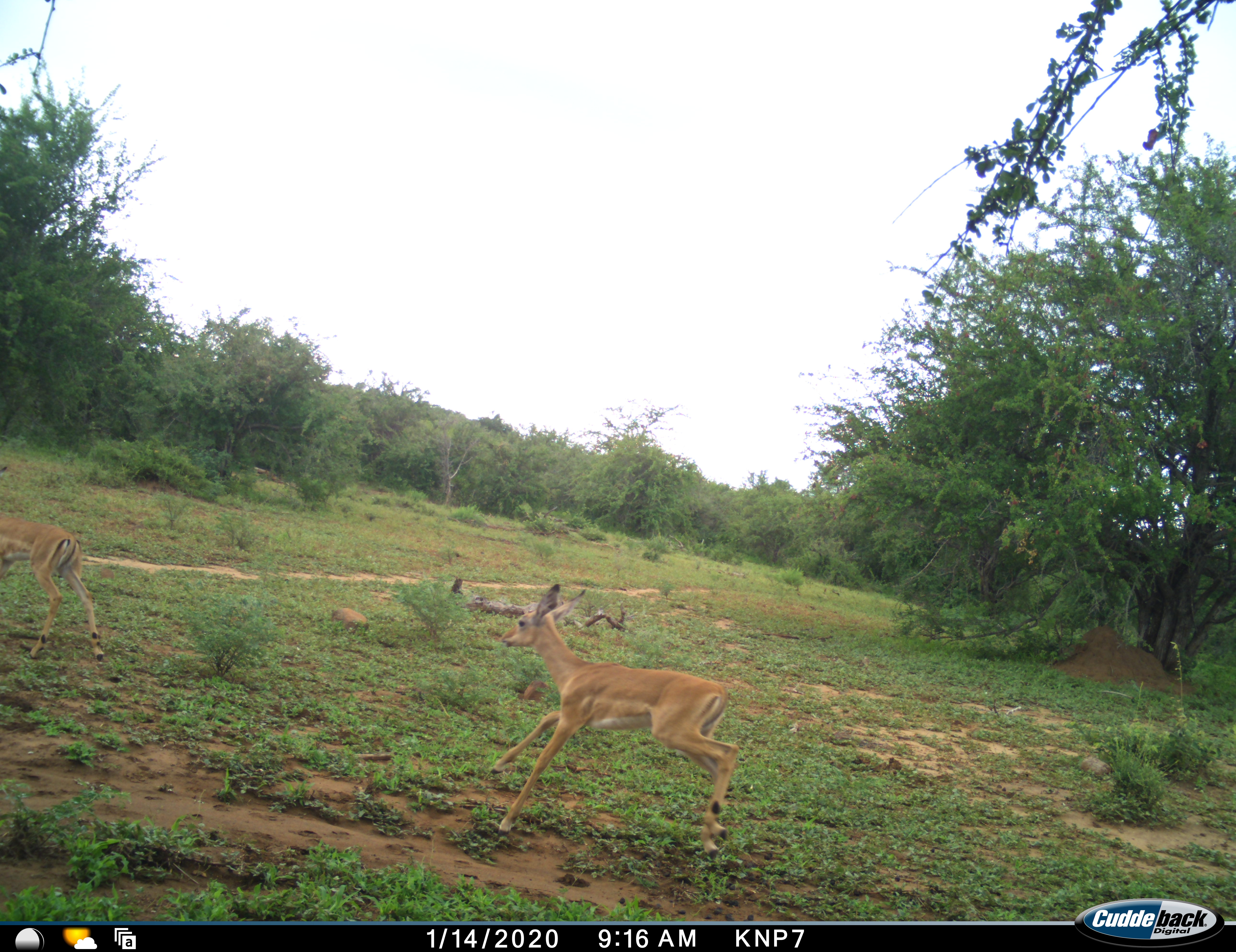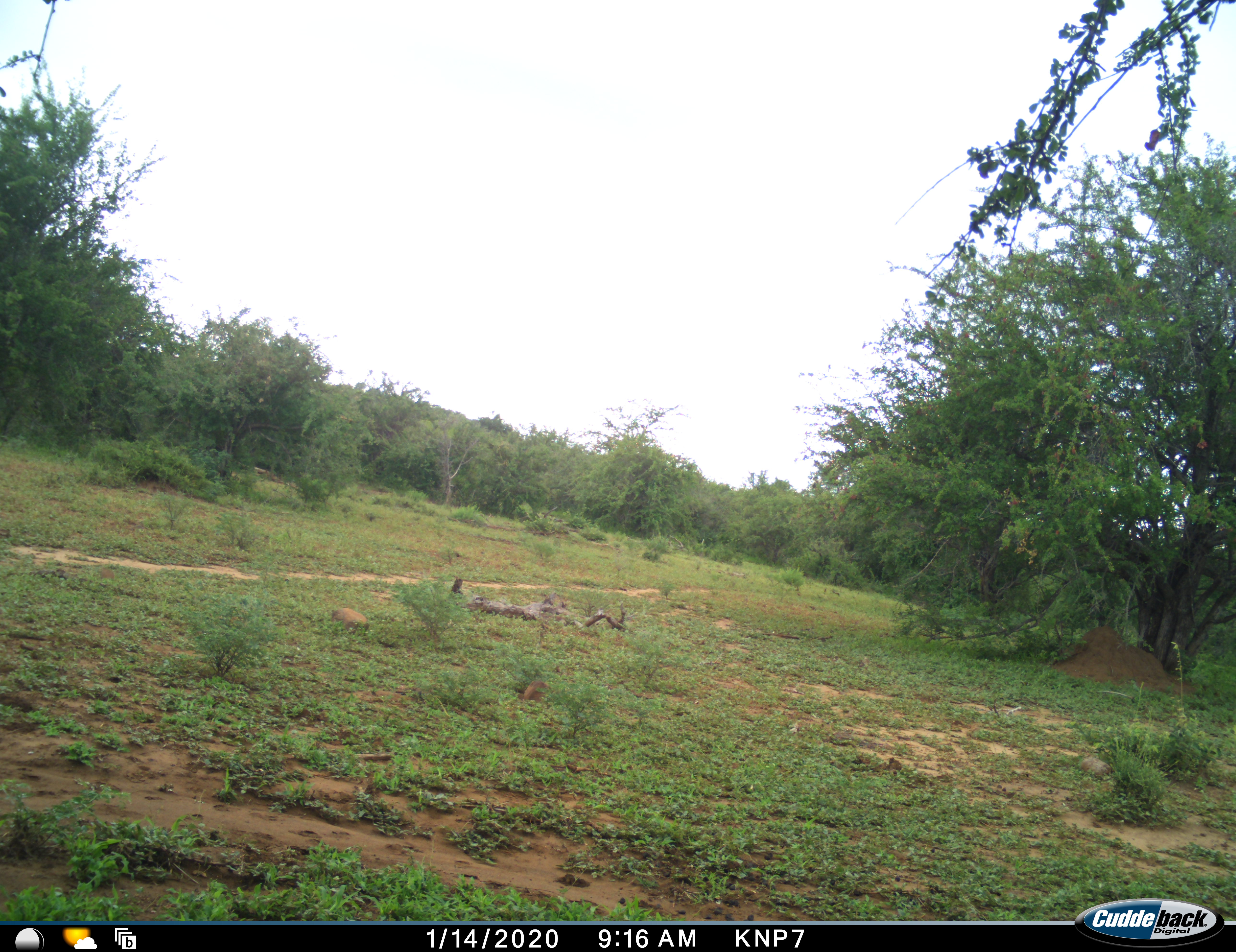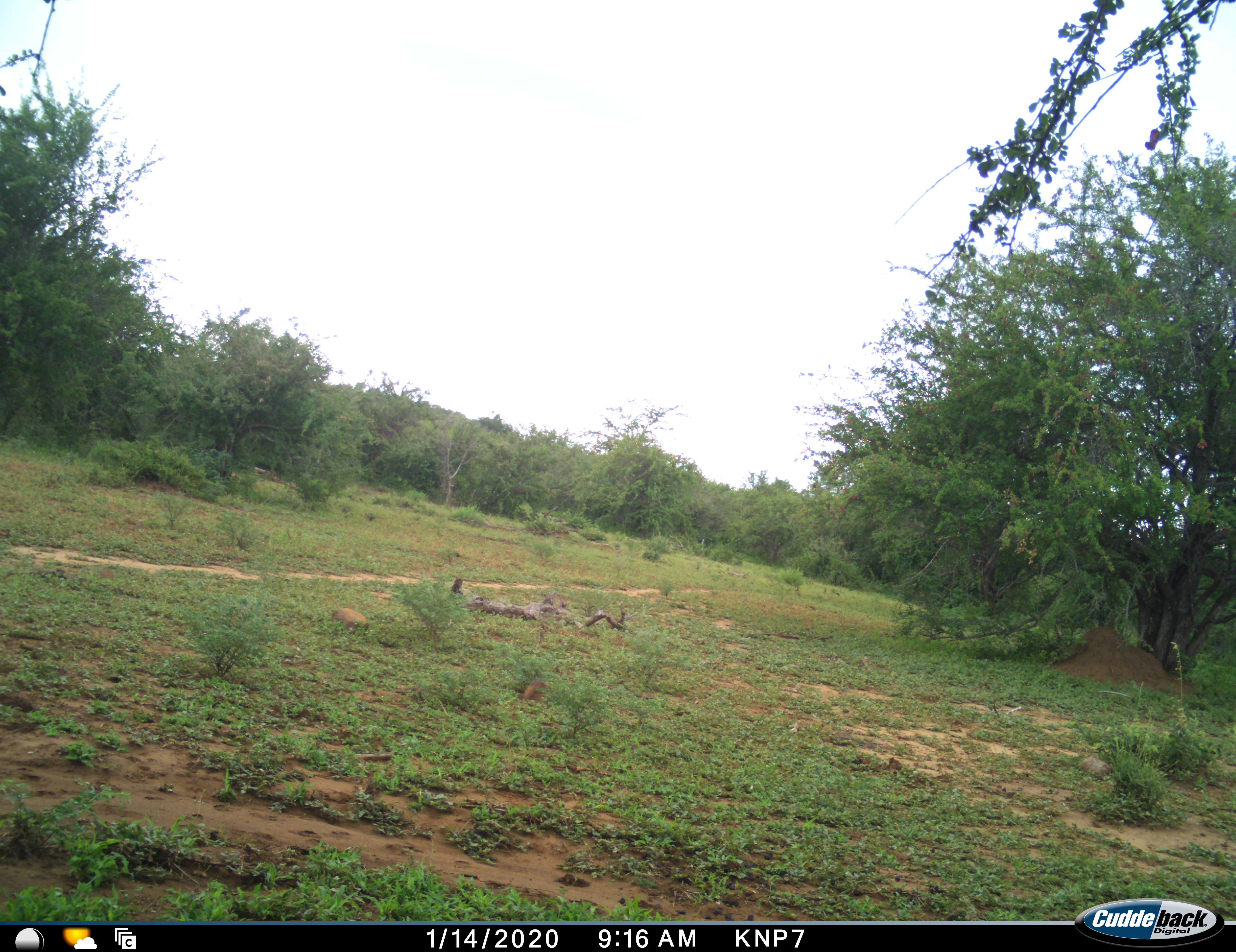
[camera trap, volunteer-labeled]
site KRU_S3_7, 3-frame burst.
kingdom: Animalia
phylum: Chordata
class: Mammalia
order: Artiodactyla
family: Bovidae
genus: Aepyceros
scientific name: Aepyceros melampus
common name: impala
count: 2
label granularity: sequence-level